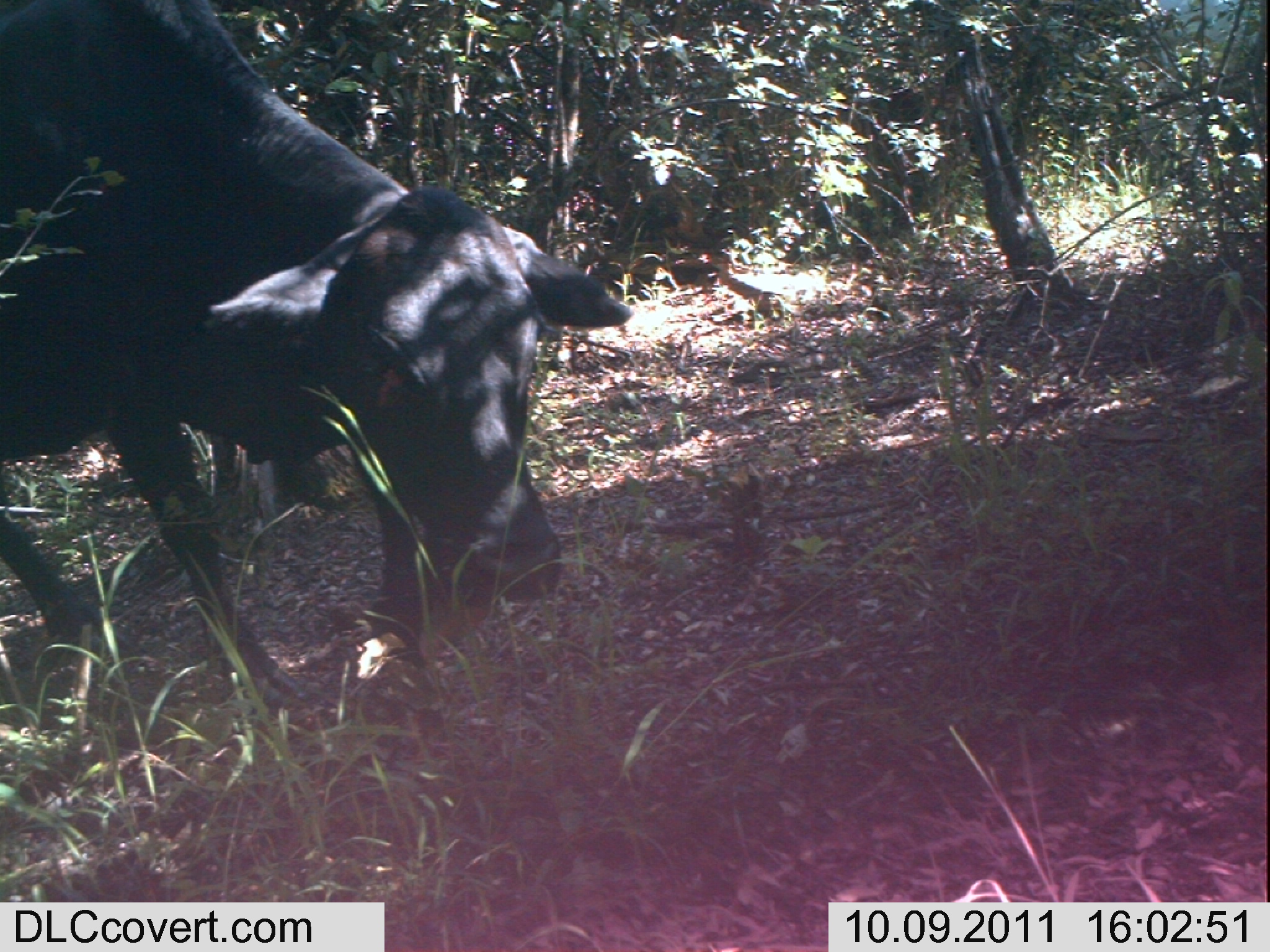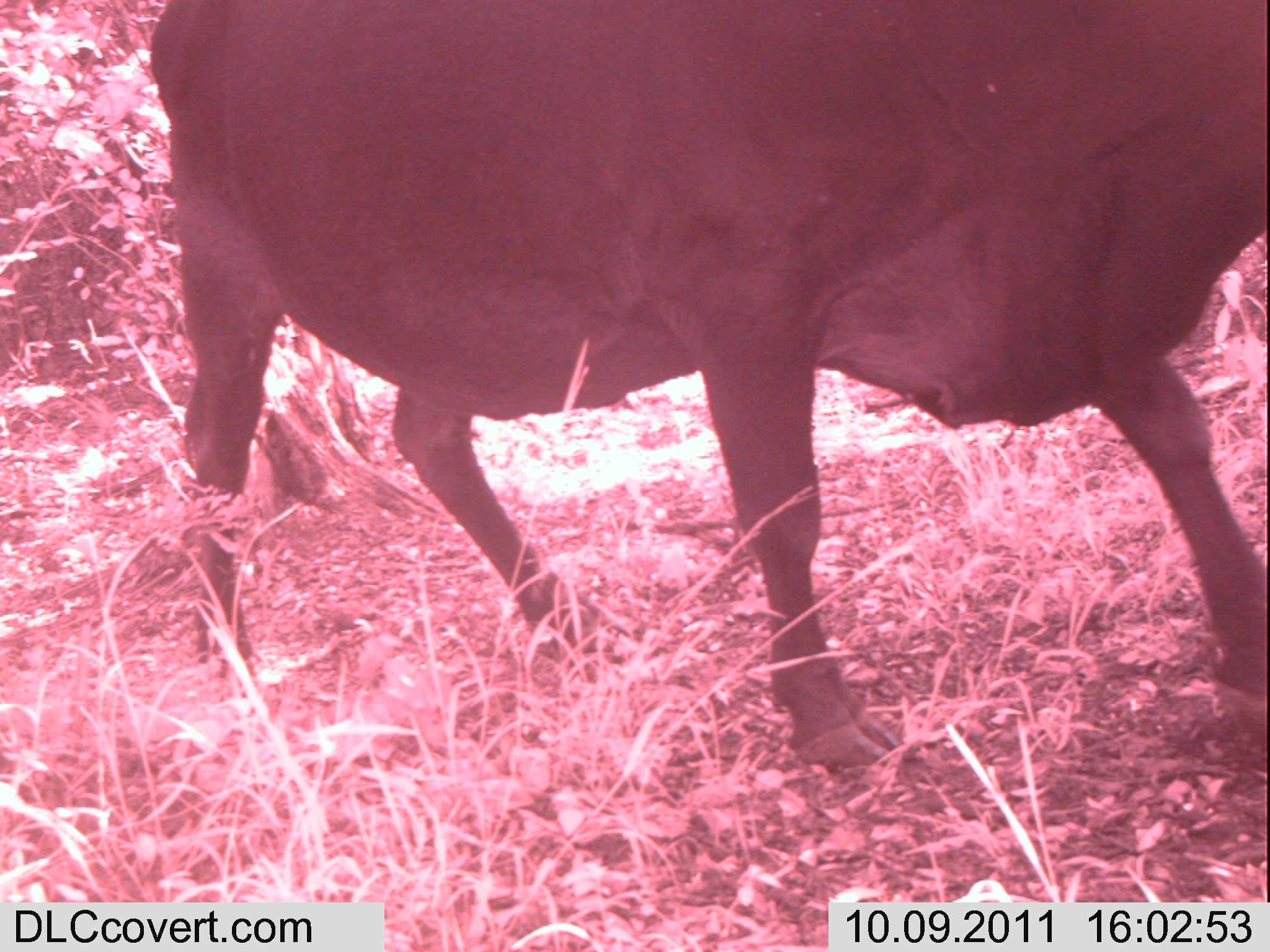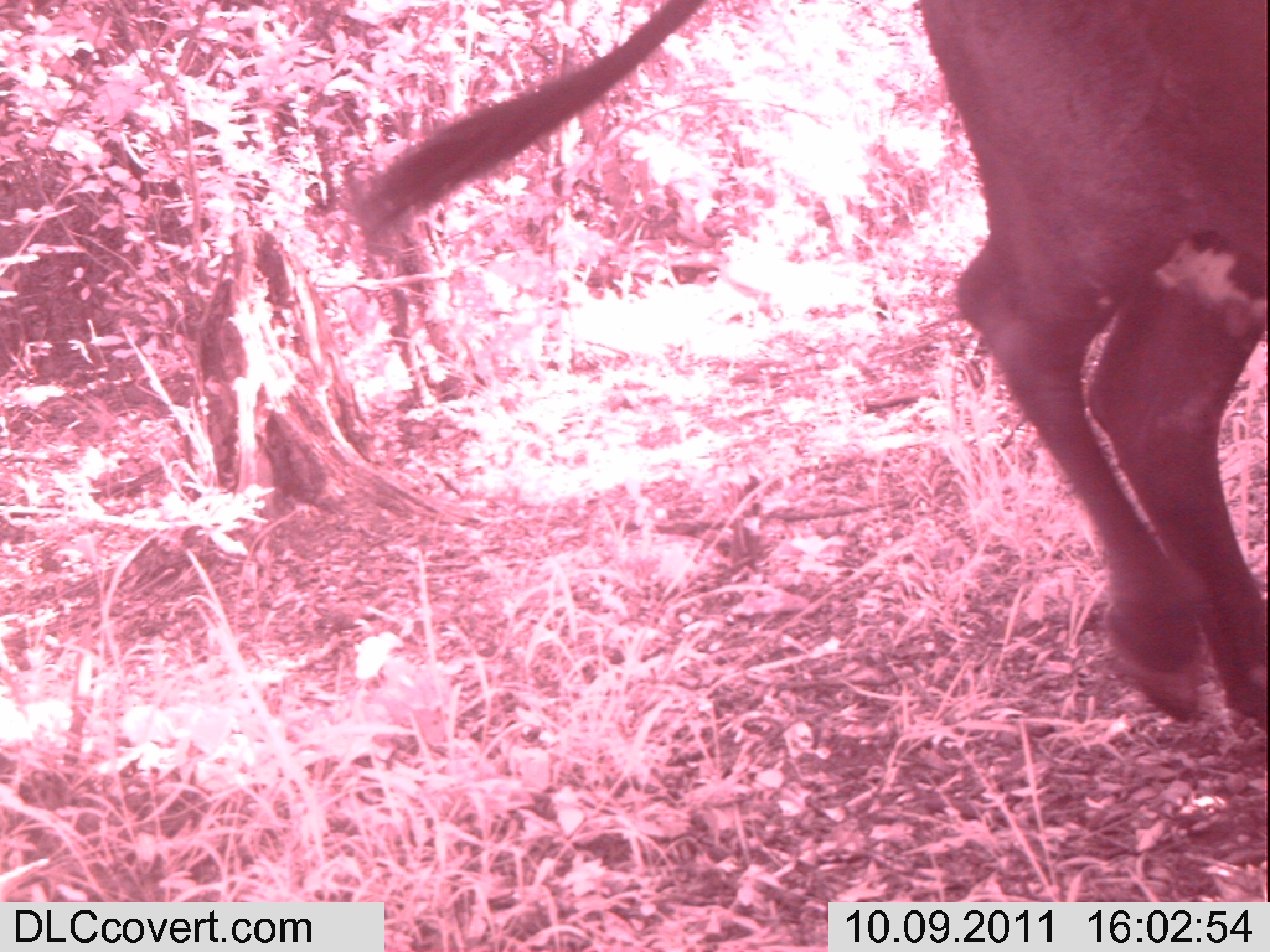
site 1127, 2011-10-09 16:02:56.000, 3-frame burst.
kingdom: Animalia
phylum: Chordata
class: Mammalia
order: Artiodactyla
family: Bovidae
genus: Bos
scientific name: Bos taurus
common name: domestic cattle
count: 1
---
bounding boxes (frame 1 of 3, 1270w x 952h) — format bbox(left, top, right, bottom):
bos taurus: bbox(0, 0, 633, 717)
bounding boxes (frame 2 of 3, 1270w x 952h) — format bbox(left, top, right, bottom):
bos taurus: bbox(147, 0, 1267, 769)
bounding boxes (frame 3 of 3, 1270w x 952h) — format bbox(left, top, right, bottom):
bos taurus: bbox(355, 0, 1267, 732)